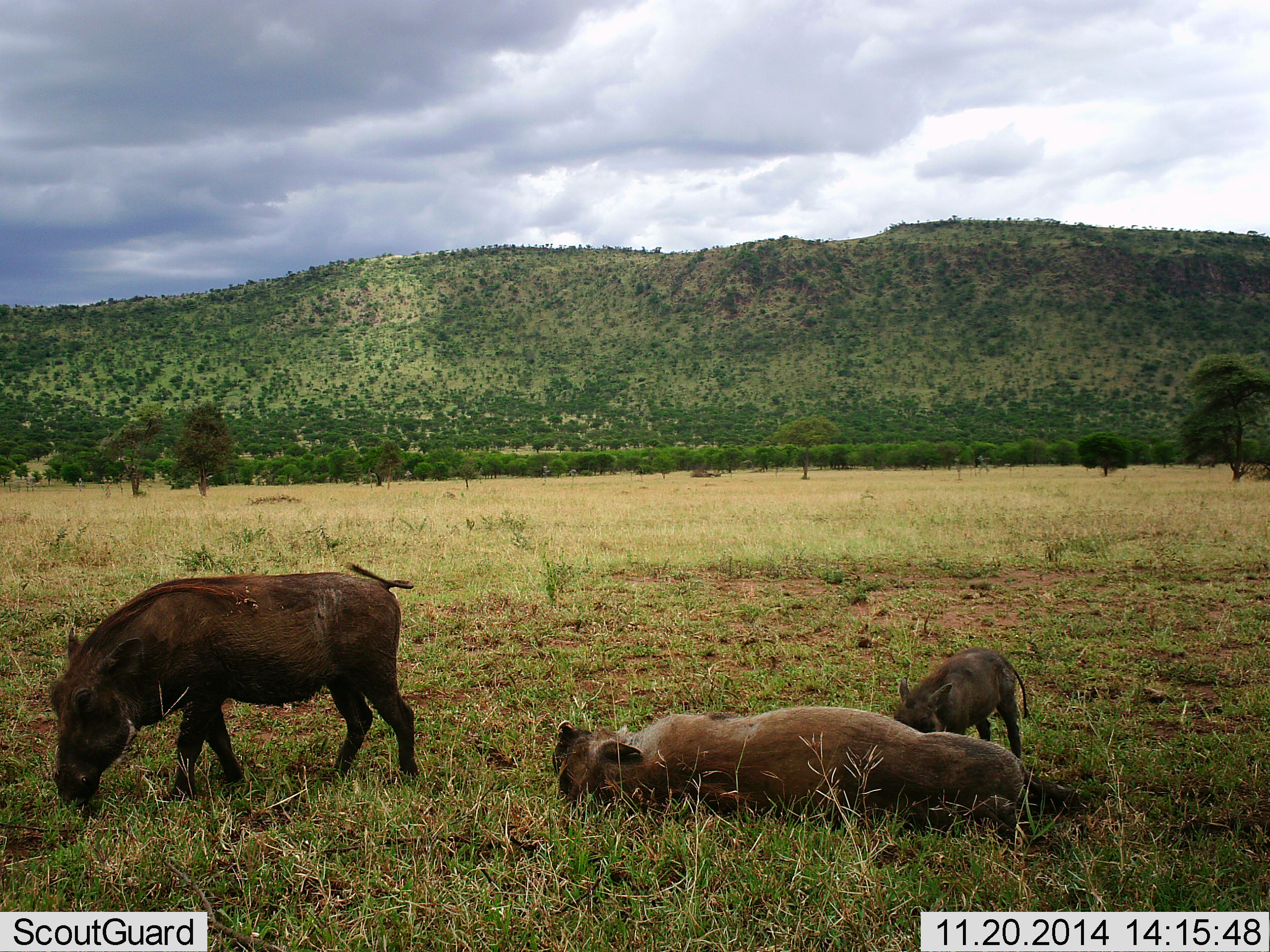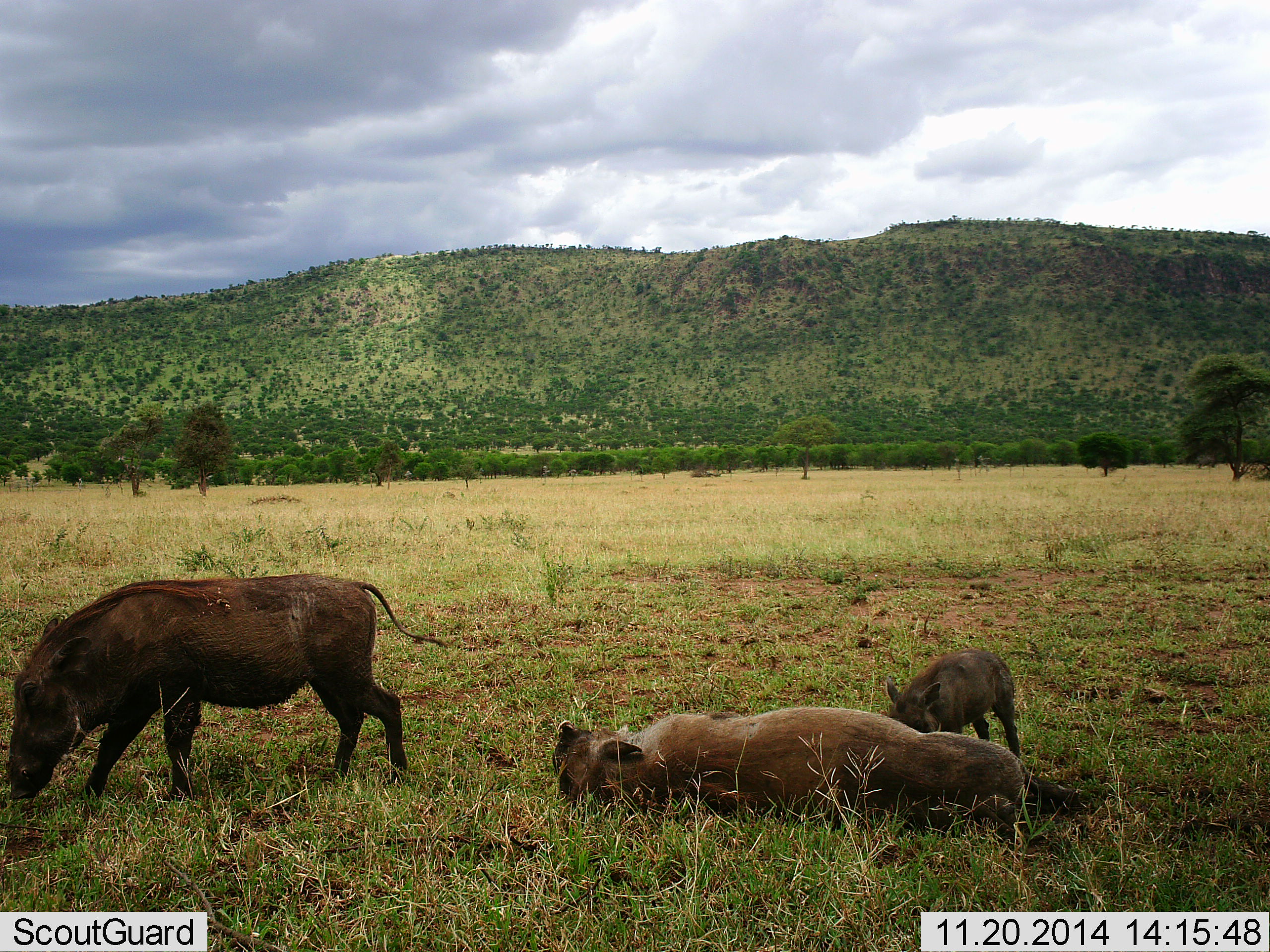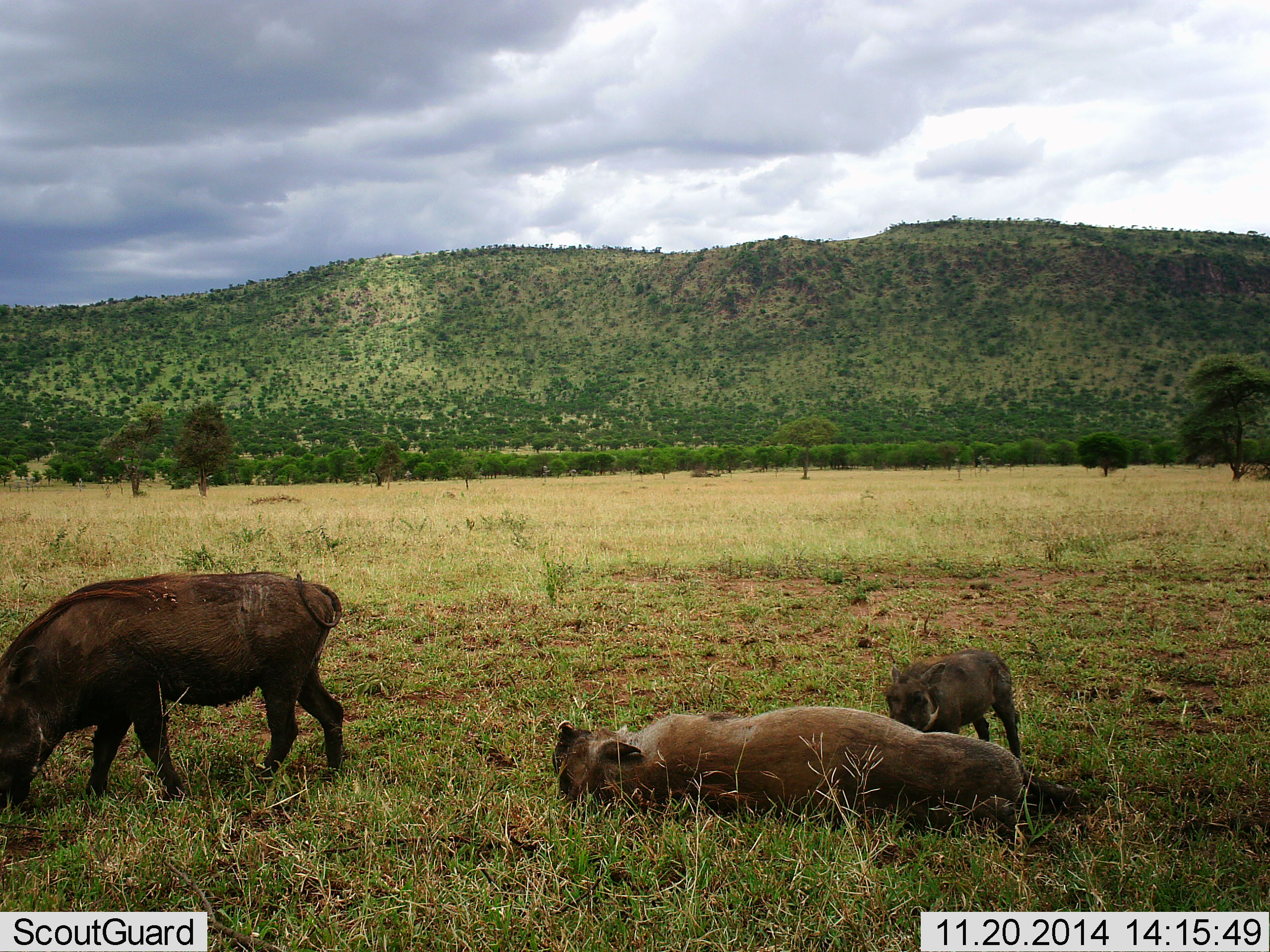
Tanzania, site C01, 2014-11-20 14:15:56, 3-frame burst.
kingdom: Animalia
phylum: Chordata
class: Mammalia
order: Artiodactyla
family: Suidae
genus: Phacochoerus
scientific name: Phacochoerus africanus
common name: warthog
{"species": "warthog (Phacochoerus africanus)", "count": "3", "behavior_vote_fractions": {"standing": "31%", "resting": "54%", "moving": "15%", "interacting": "23%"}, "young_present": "77%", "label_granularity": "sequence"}